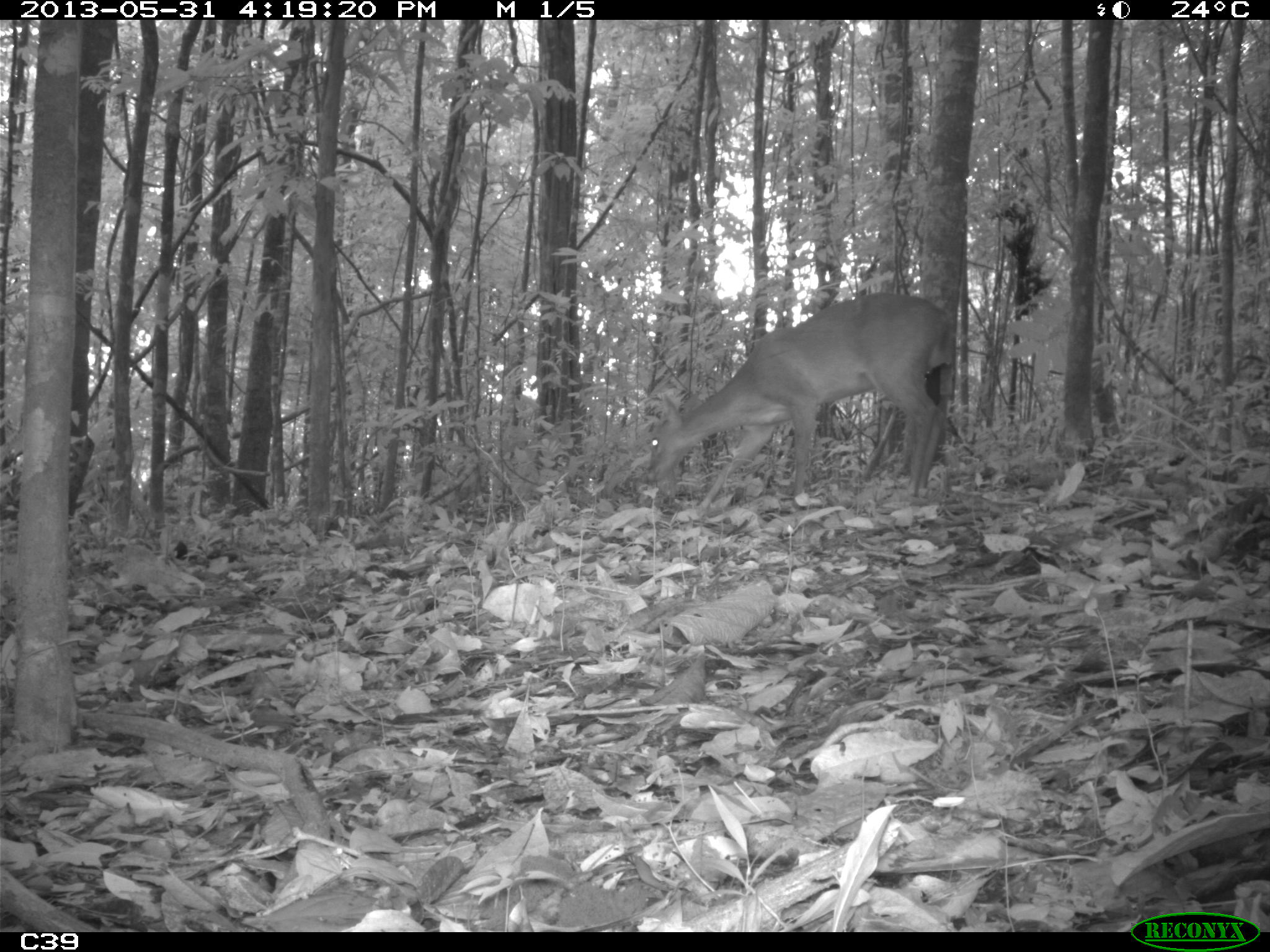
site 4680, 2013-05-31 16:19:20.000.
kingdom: Animalia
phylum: Chordata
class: Mammalia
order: Artiodactyla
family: Cervidae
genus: Mazama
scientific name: Mazama americana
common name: red brocket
Mazama americana (red brocket), count 1, age adult, sex male.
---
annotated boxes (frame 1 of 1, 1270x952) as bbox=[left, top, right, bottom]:
mazama americana: bbox=[641, 291, 957, 514]